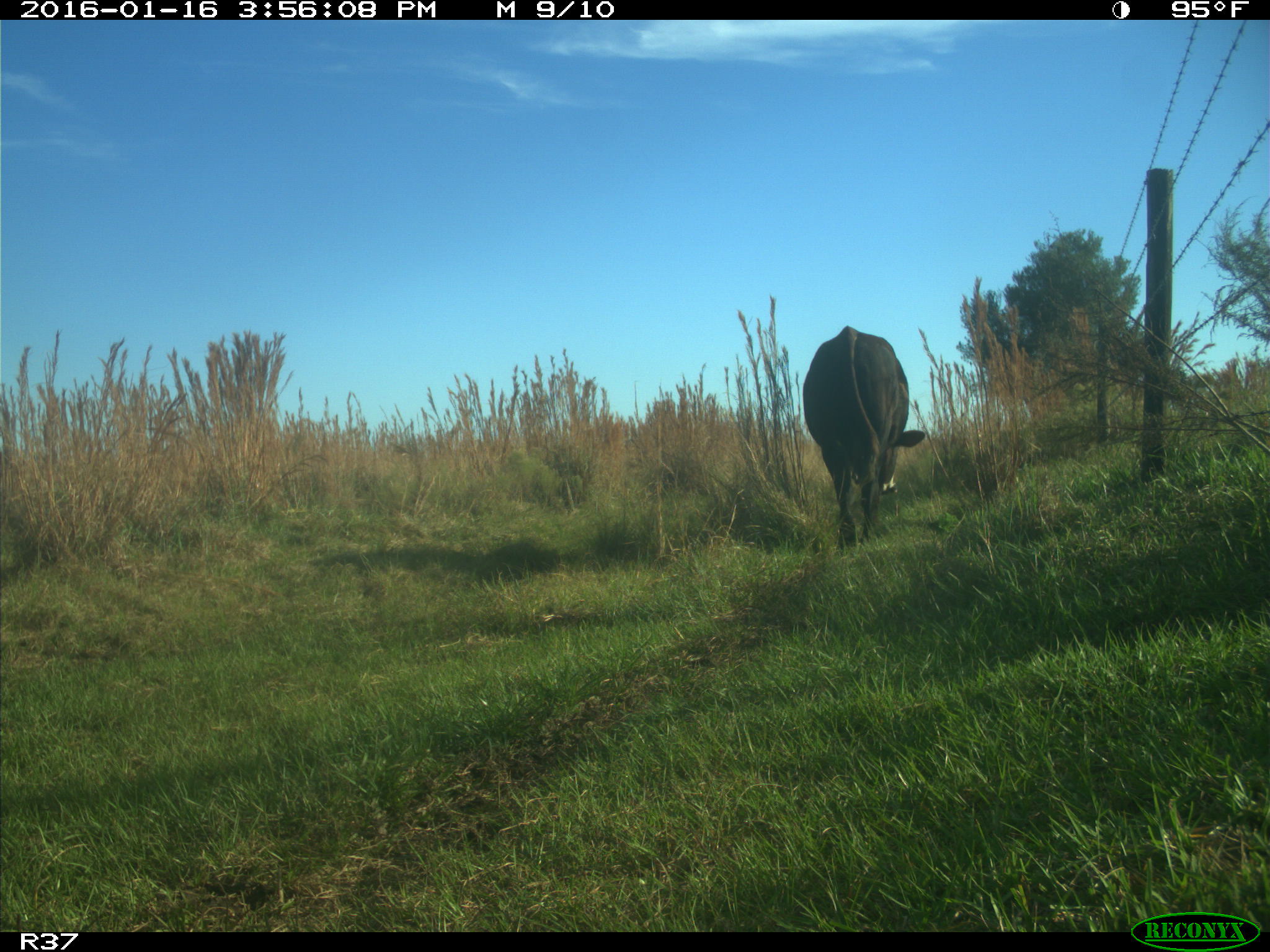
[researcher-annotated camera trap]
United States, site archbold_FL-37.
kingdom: Animalia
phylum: Chordata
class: Mammalia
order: Artiodactyla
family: Bovidae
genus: Bos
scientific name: Bos taurus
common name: domestic cow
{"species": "Bos taurus (domestic cow)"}